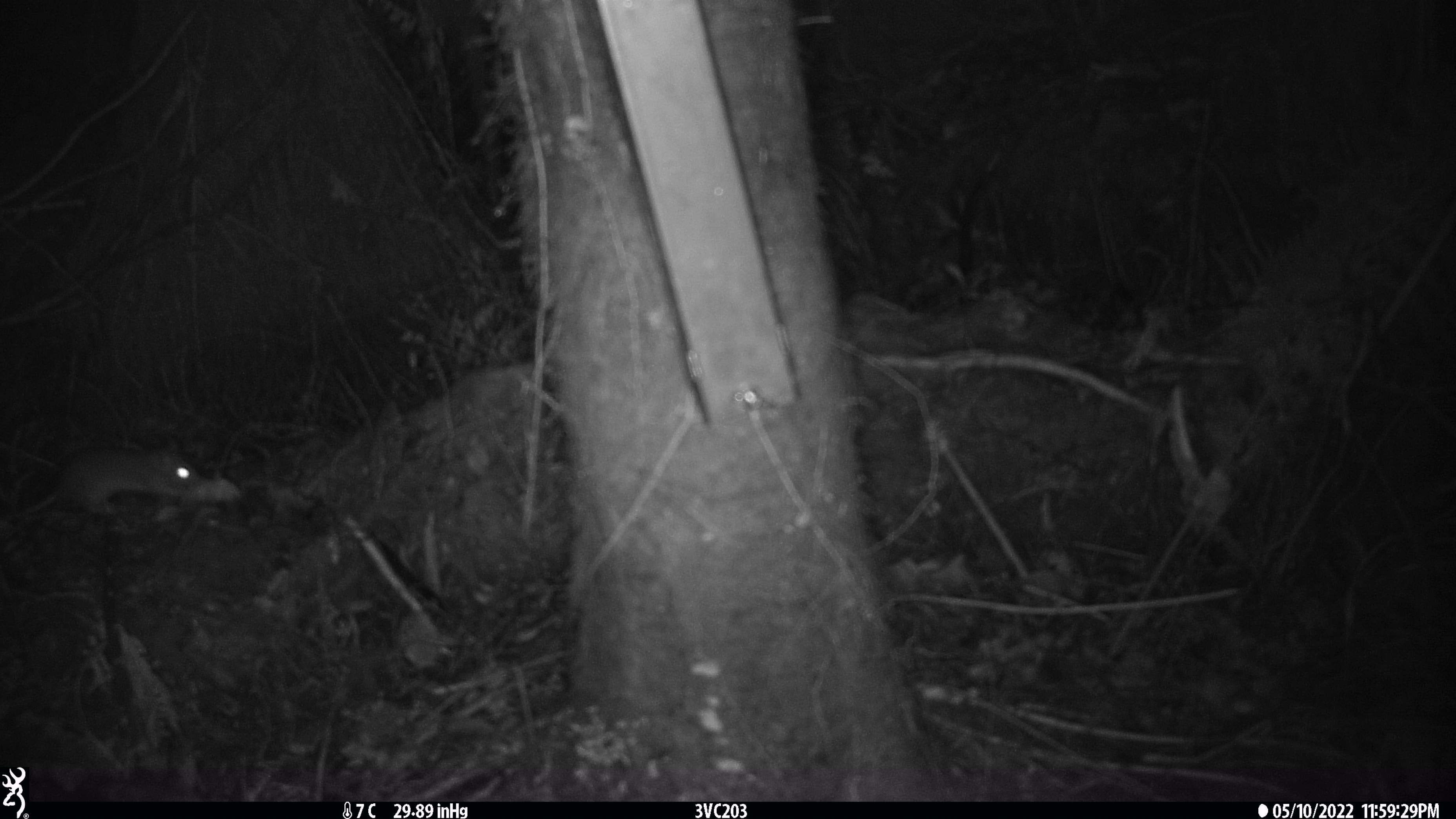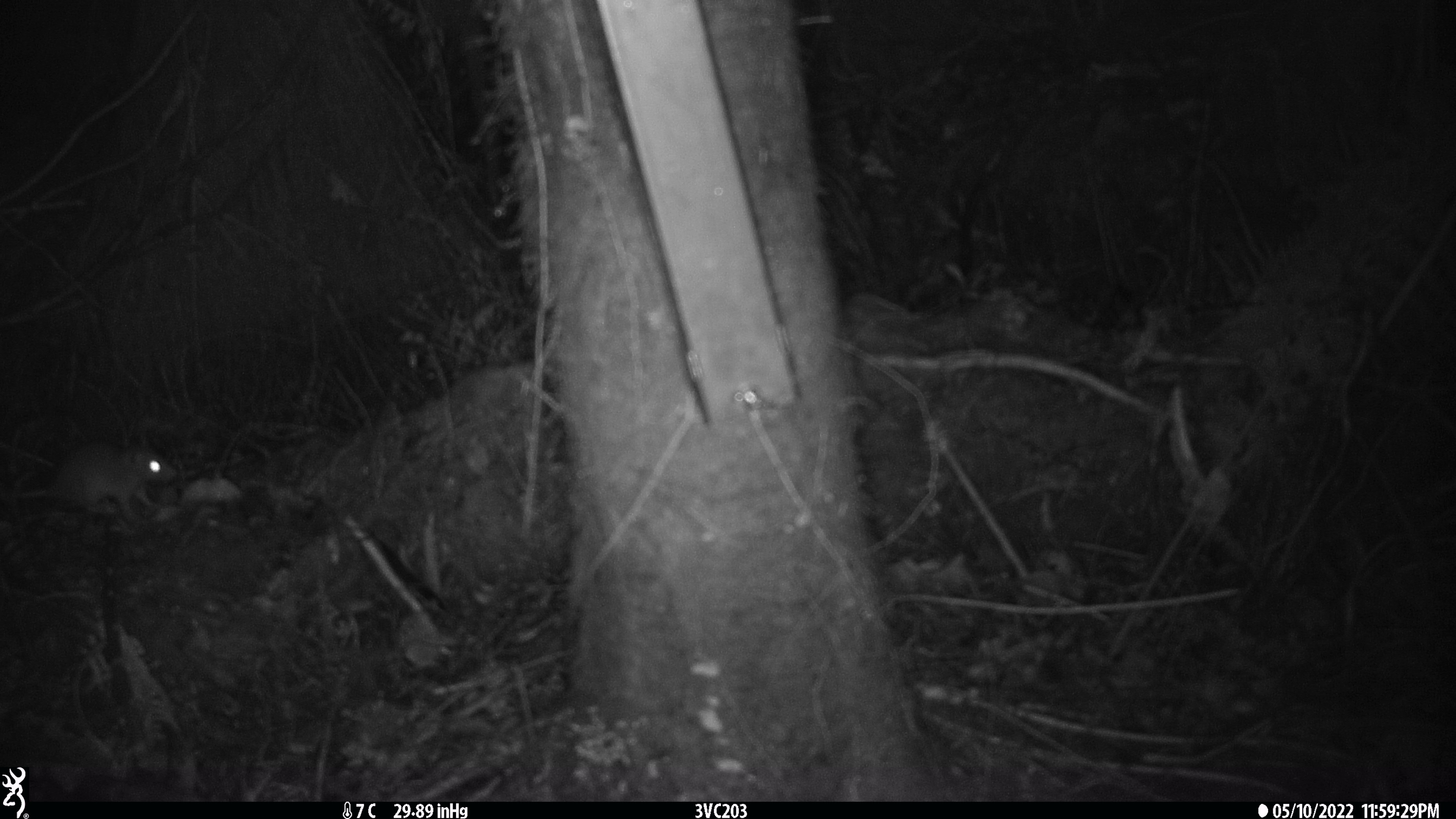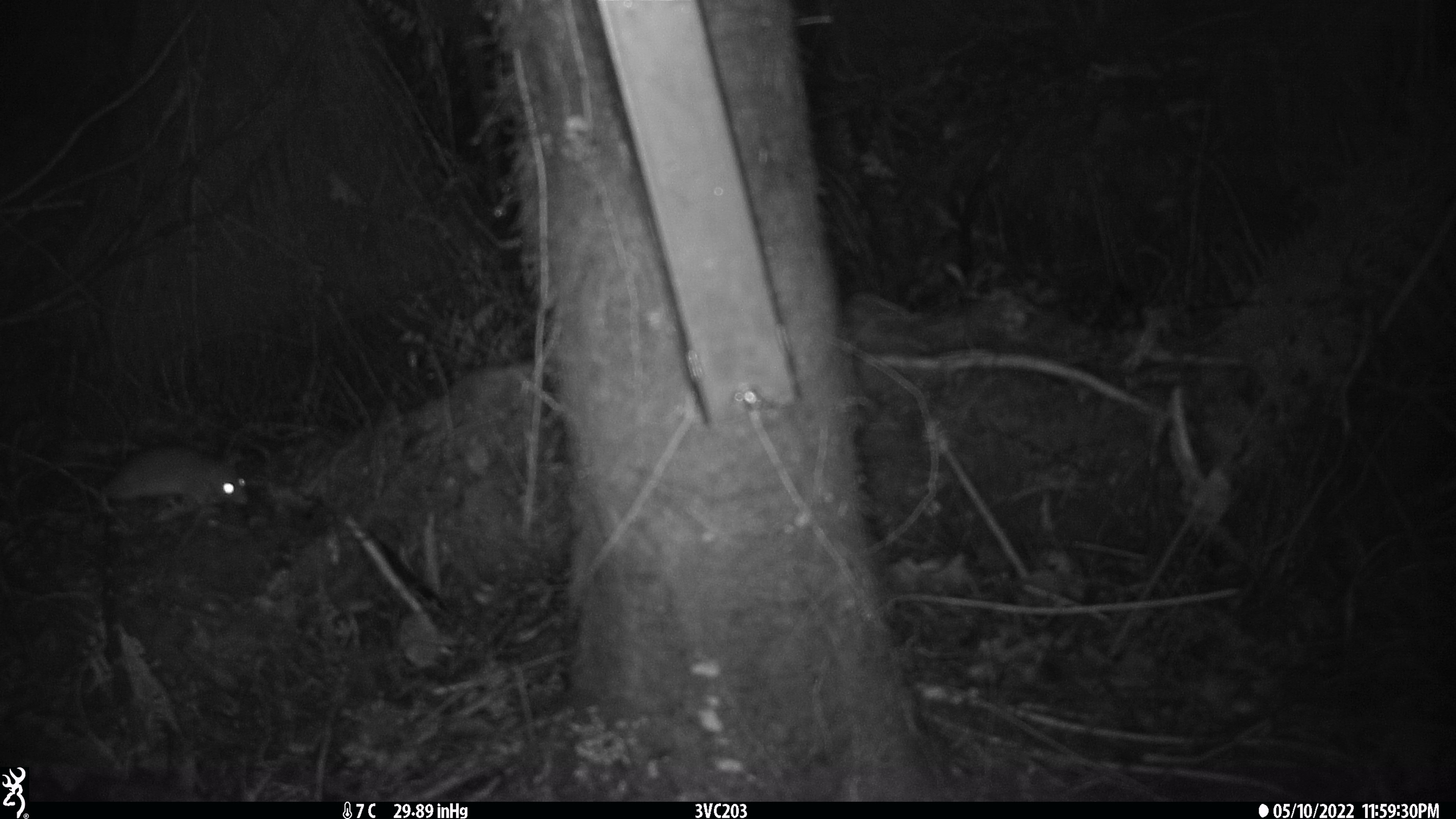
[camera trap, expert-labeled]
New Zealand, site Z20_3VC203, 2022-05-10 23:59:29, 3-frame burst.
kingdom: Animalia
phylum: Chordata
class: Mammalia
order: Rodentia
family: Muridae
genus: Rattus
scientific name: Rattus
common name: rat